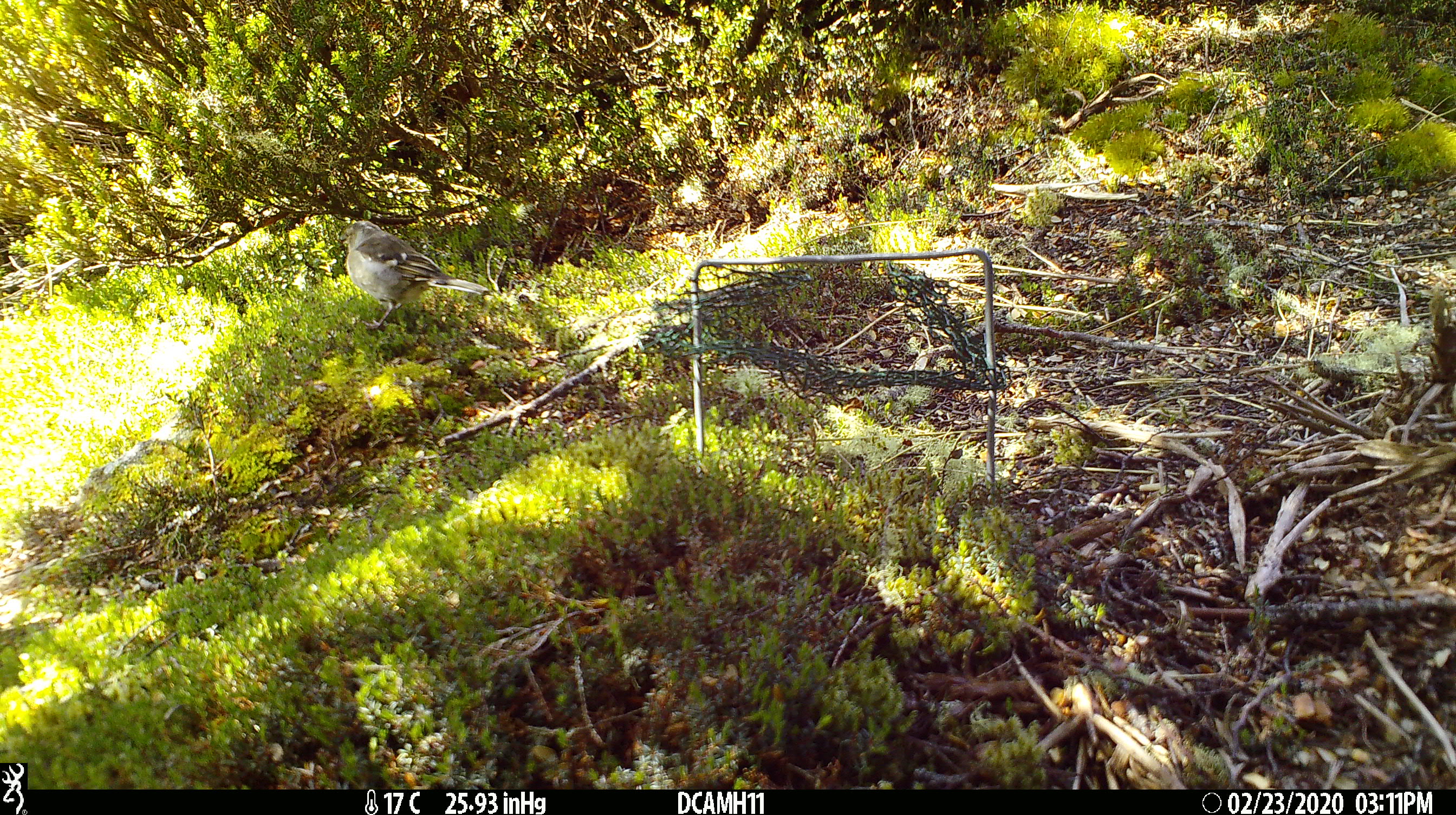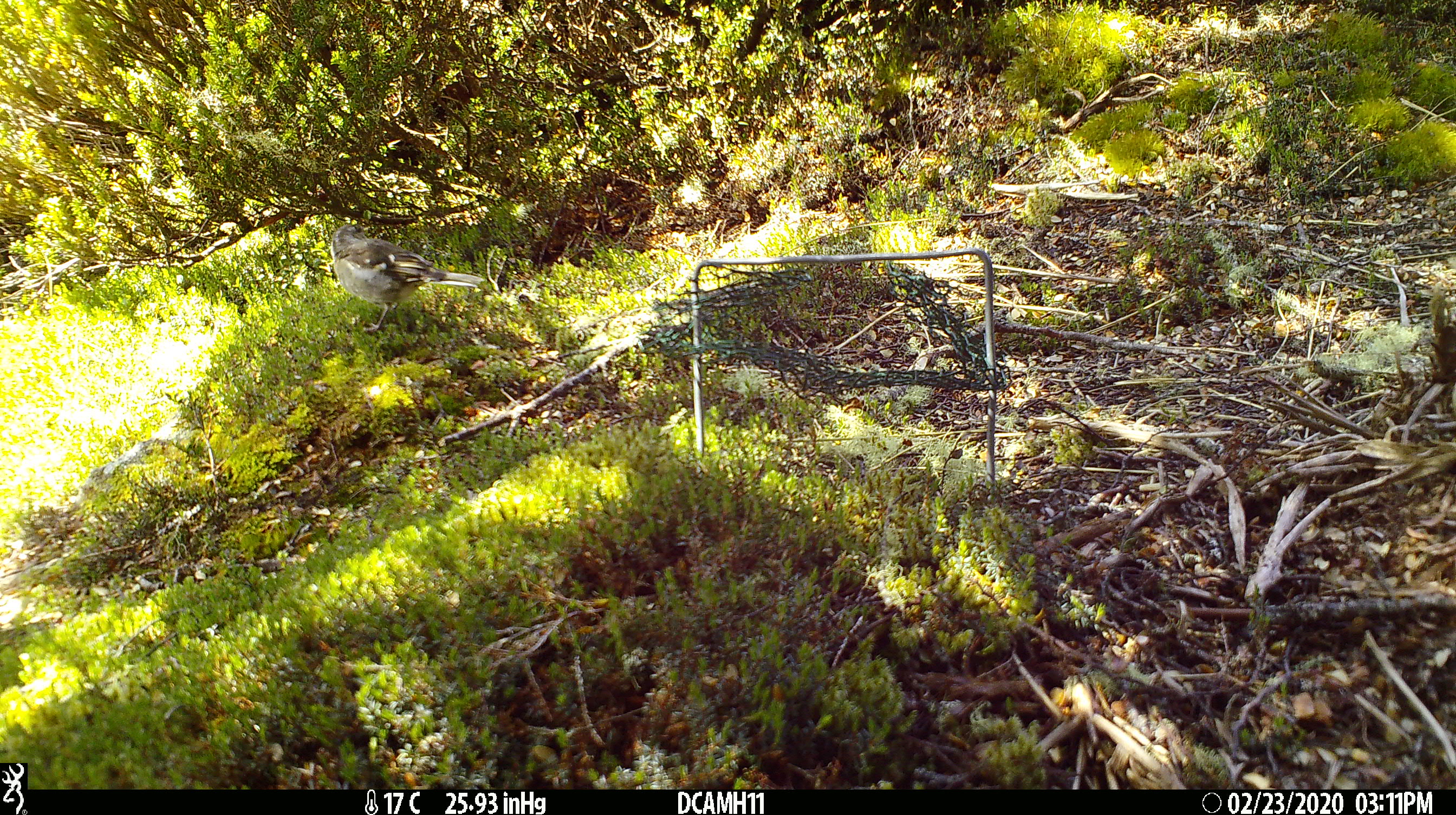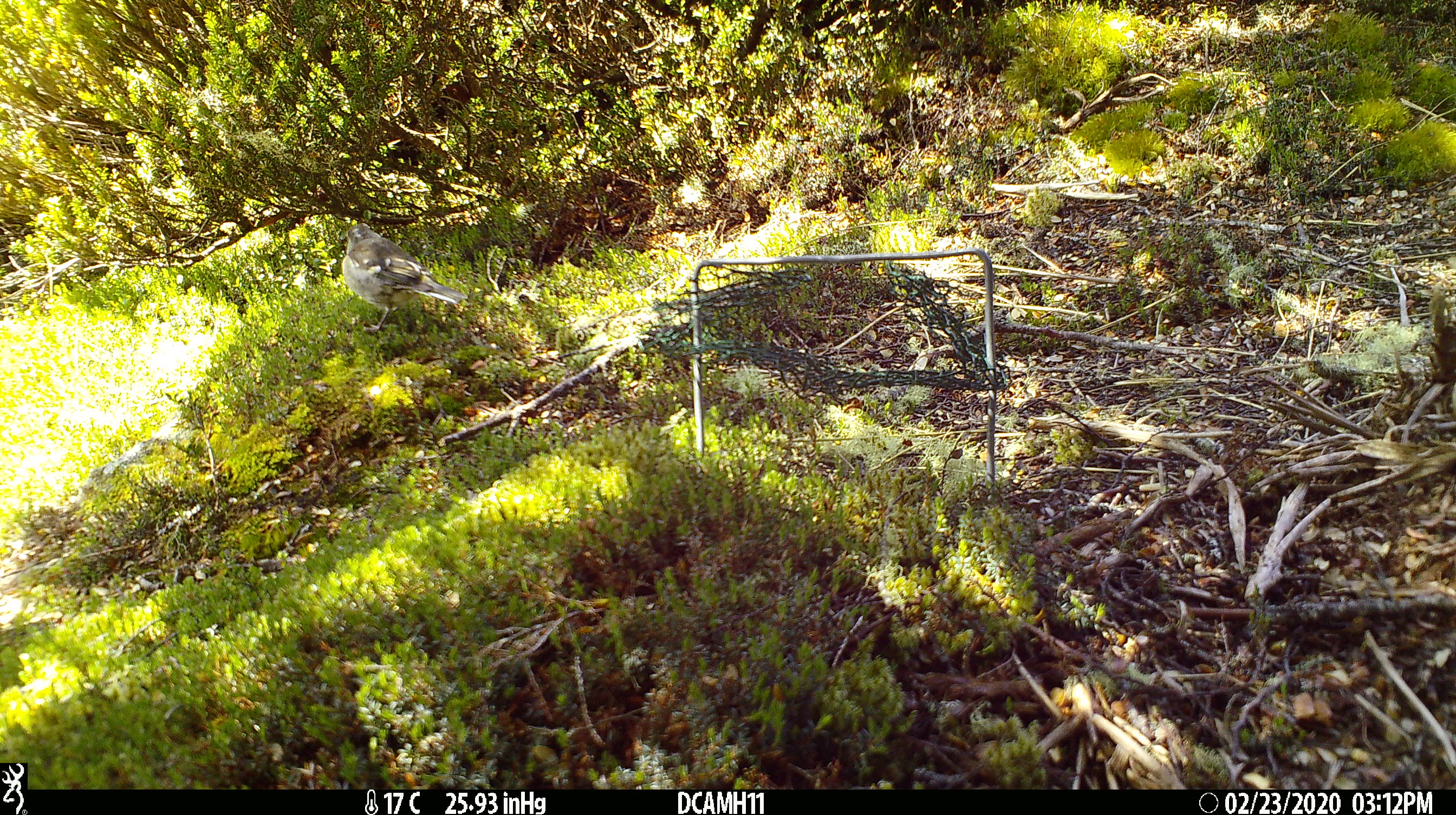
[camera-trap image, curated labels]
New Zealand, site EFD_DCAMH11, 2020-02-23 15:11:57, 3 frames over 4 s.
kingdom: Animalia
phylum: Chordata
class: Aves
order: Passeriformes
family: Fringillidae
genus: Fringilla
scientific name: Fringilla coelebs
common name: common chaffinch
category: chaffinch